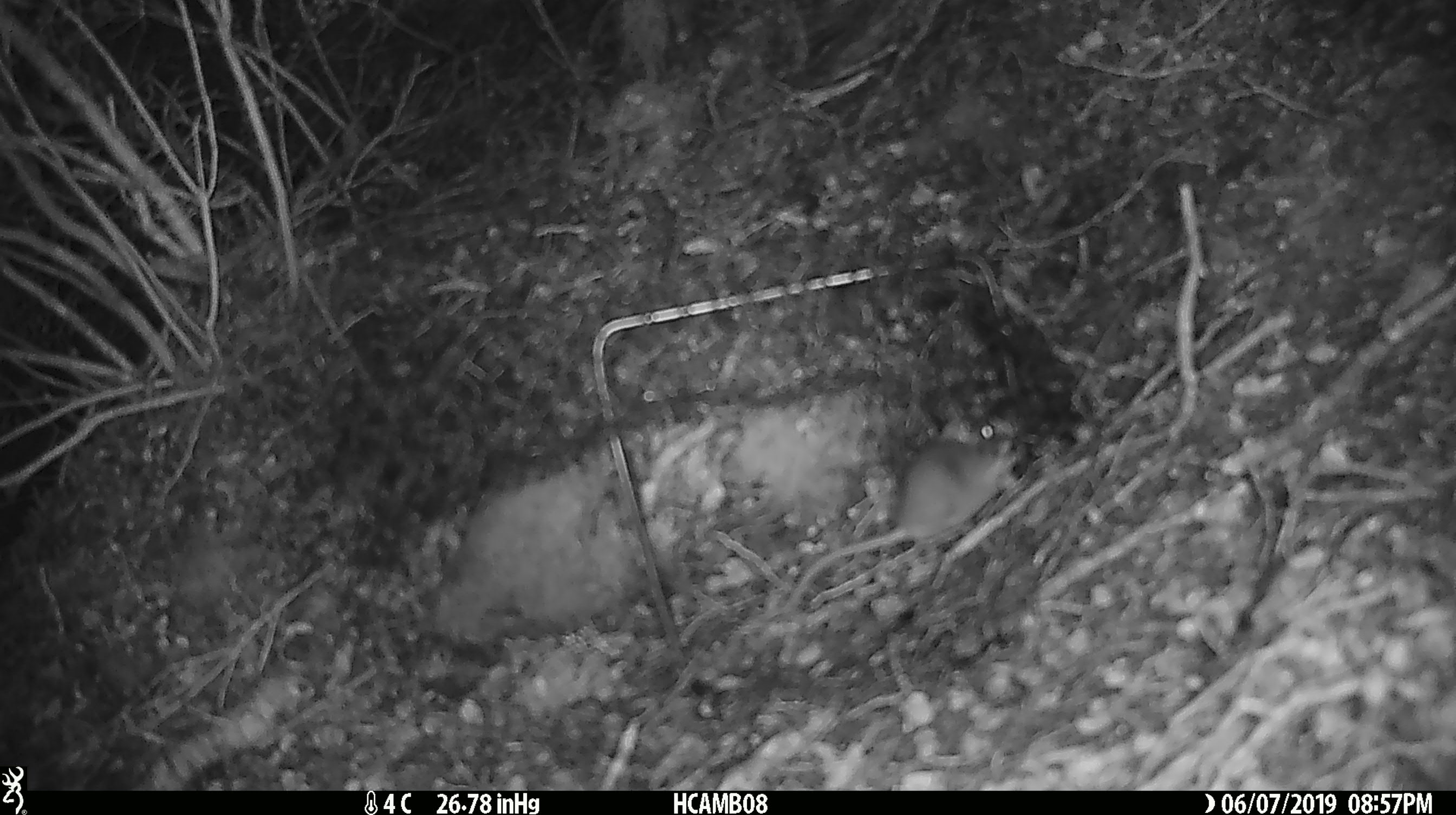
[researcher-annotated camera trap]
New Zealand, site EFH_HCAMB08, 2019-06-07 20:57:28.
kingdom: Animalia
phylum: Chordata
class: Mammalia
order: Rodentia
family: Muridae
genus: Mus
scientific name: Mus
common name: mouse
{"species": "mouse (Mus)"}